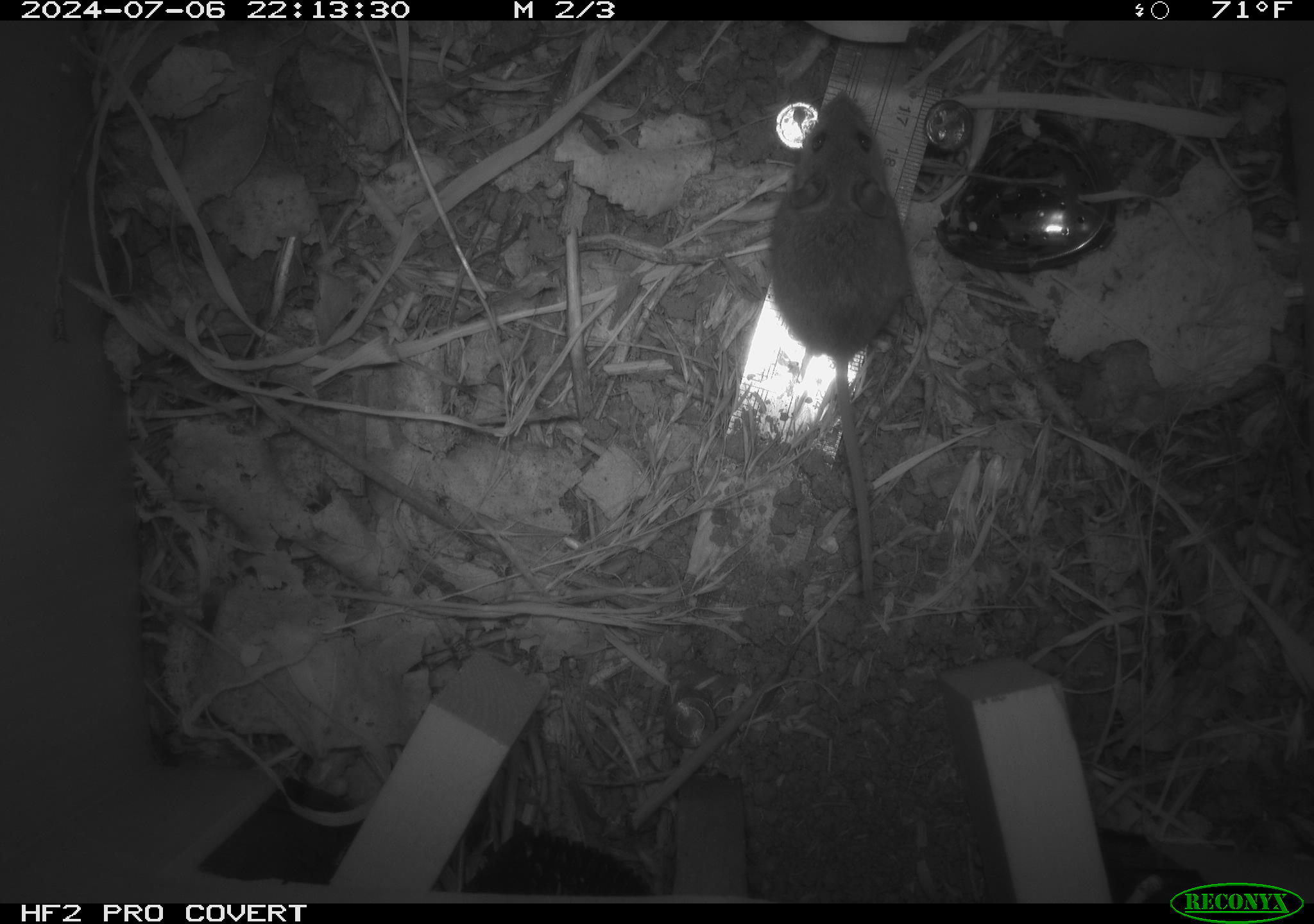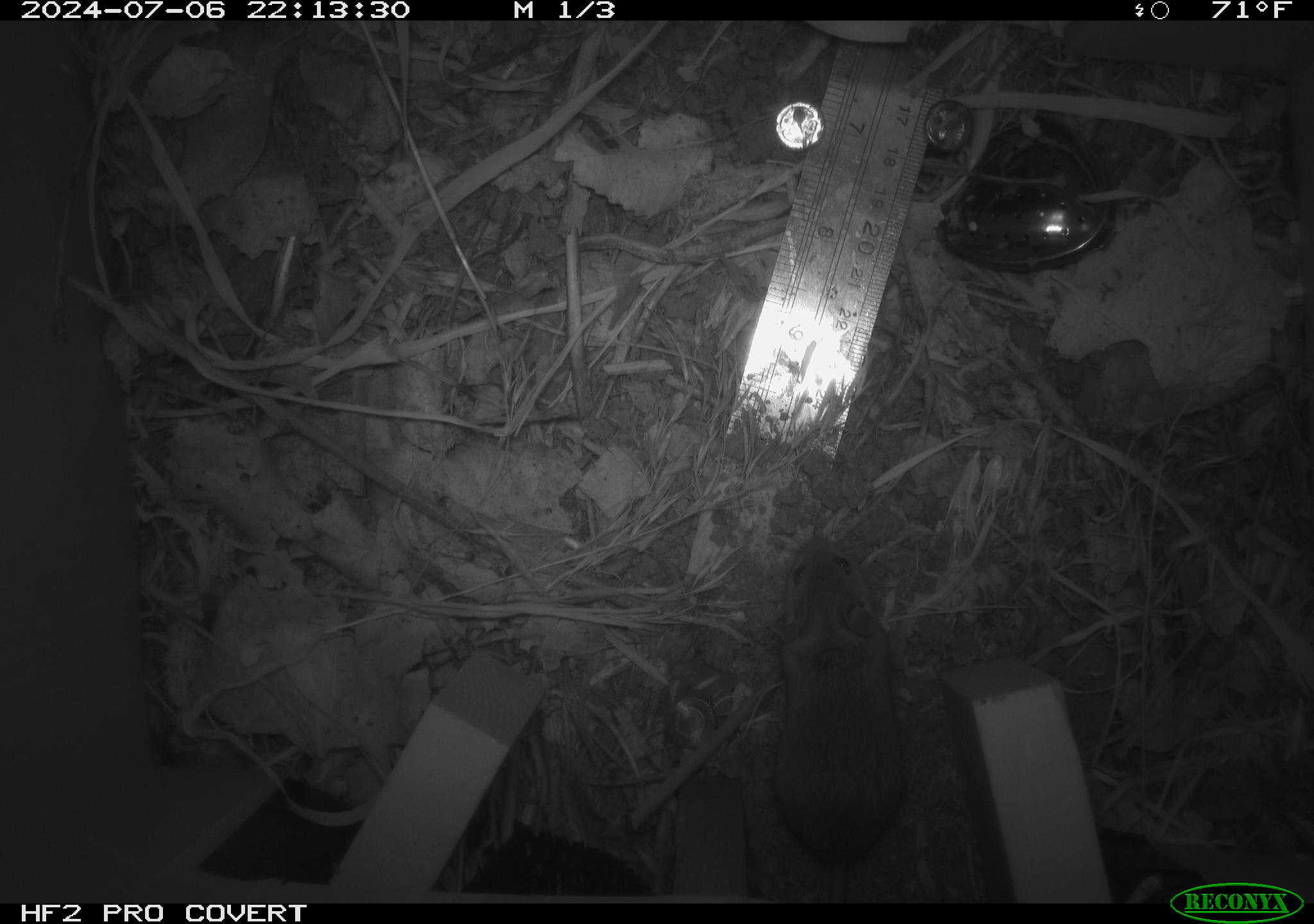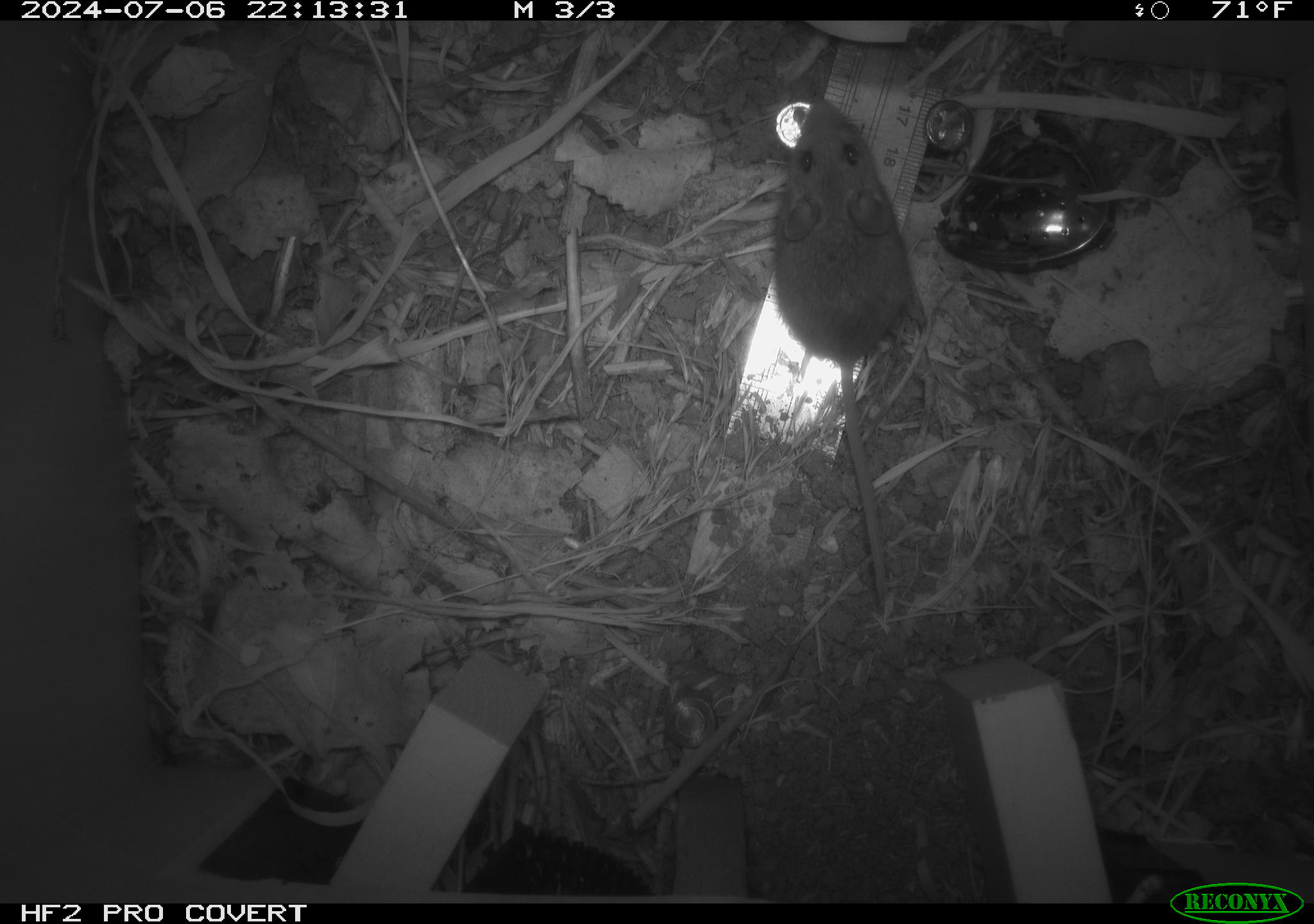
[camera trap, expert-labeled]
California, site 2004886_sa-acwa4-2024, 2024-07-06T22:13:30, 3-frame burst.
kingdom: Animalia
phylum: Chordata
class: Mammalia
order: Rodentia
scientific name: Rodentia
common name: mouse species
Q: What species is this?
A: Mouse species (Rodentia).